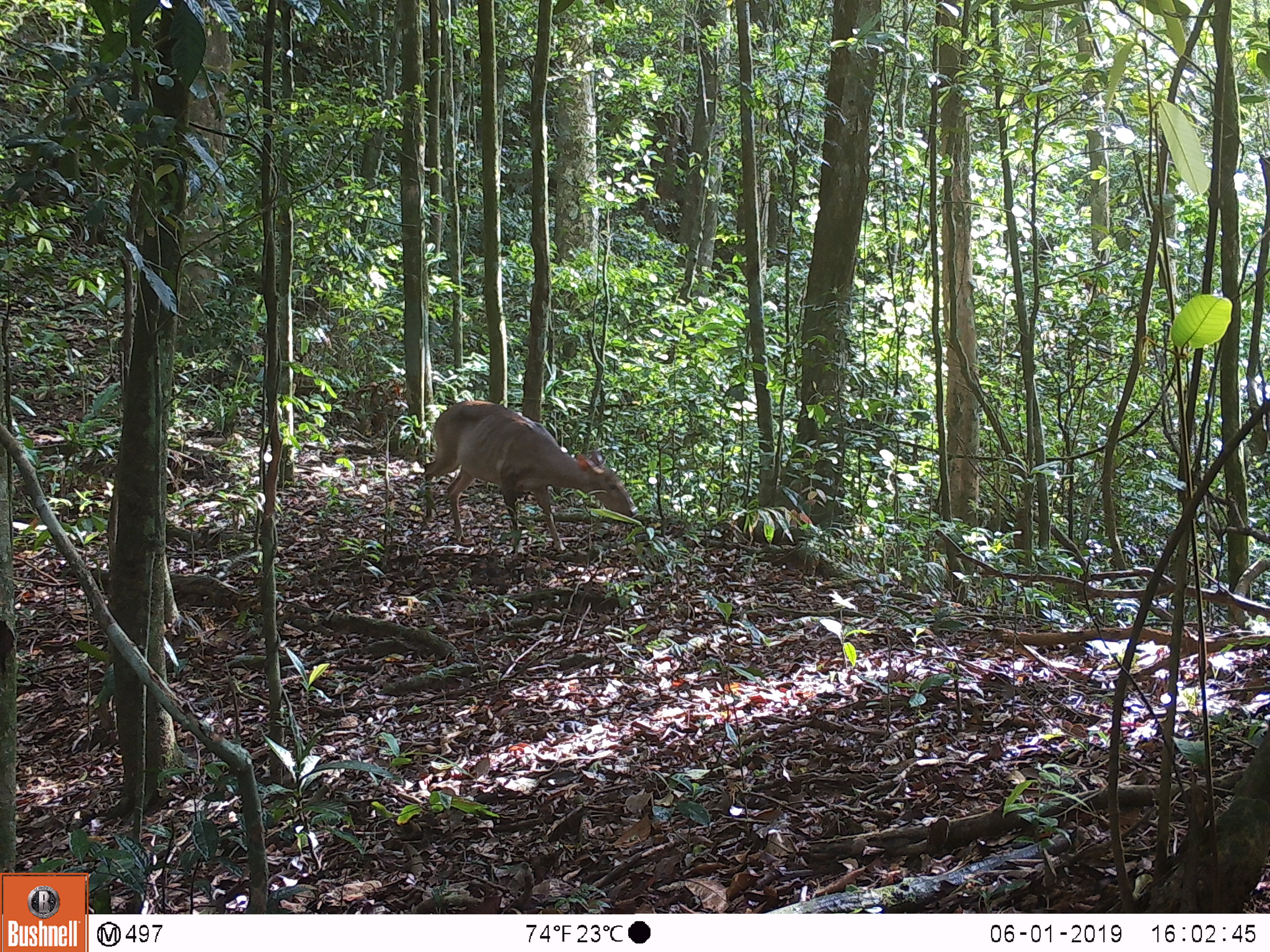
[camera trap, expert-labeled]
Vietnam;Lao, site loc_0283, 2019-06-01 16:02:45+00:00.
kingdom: Animalia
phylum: Chordata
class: Mammalia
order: Artiodactyla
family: Cervidae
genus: Muntiacus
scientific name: Muntiacus vuquangensis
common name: large-antlered muntjac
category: large antlered muntjac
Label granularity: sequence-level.